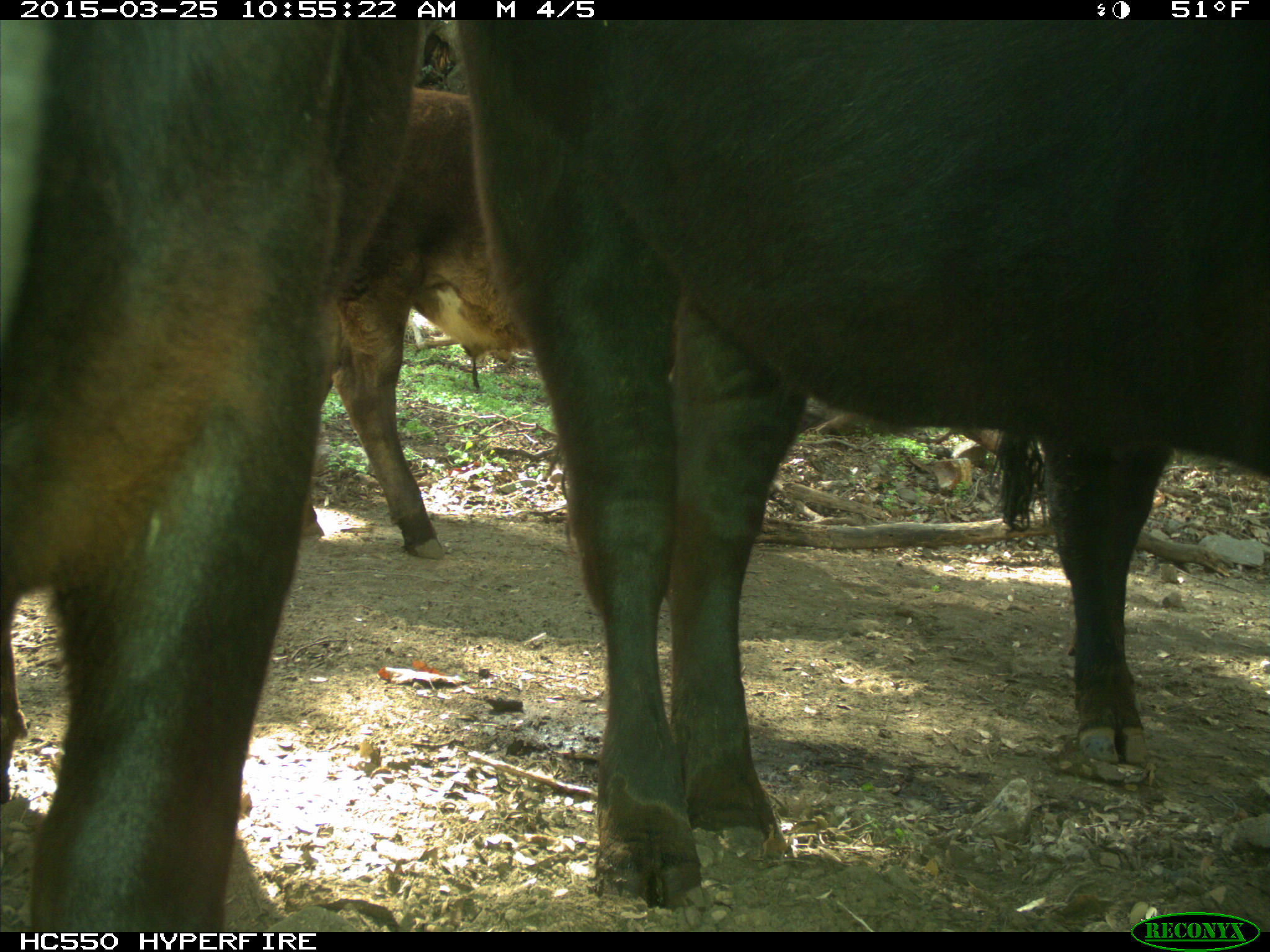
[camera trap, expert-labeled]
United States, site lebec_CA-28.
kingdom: Animalia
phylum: Chordata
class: Mammalia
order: Artiodactyla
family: Bovidae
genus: Bos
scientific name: Bos taurus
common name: domestic cow